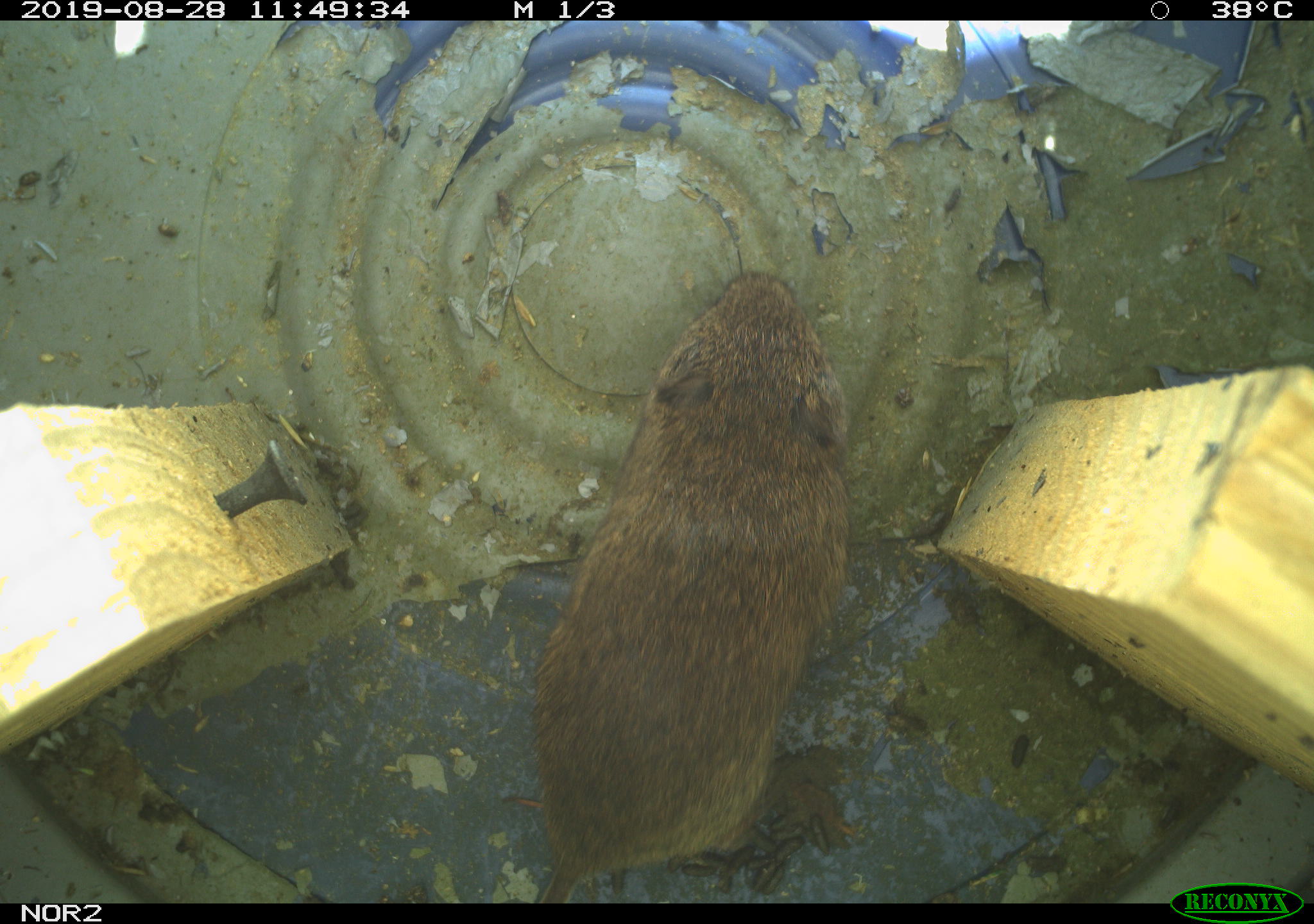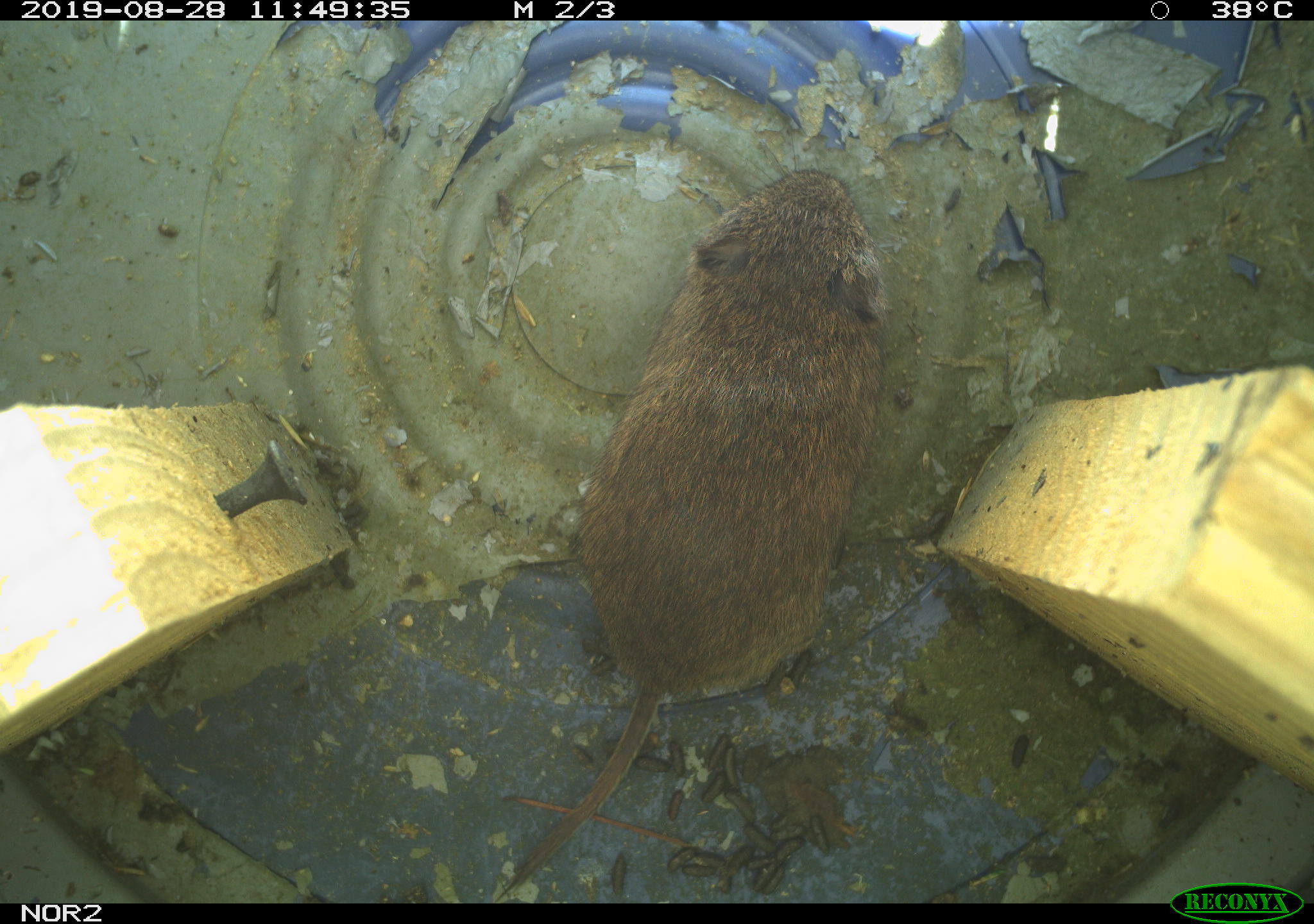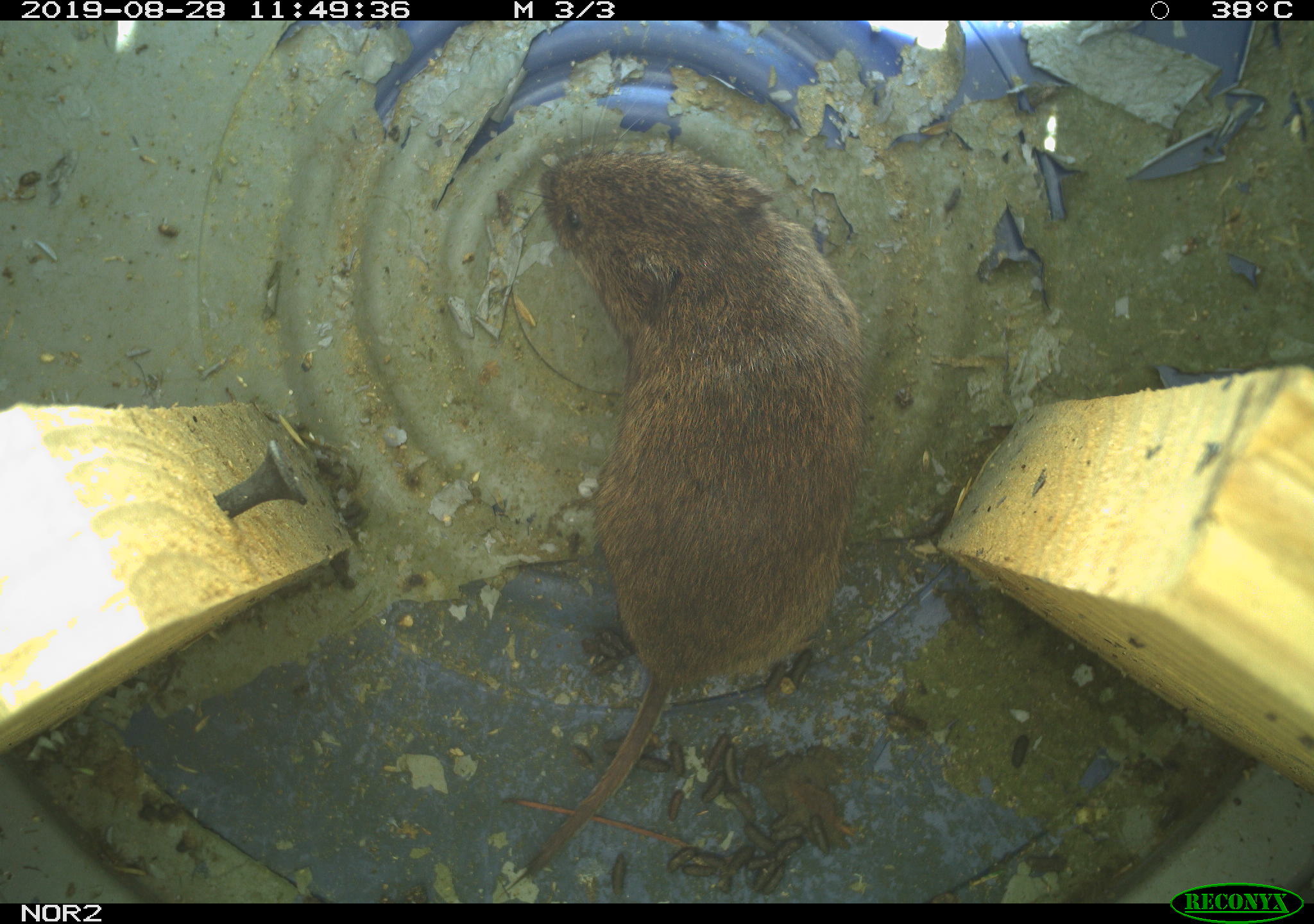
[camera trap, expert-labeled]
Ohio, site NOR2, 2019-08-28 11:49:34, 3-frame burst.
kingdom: Animalia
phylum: Chordata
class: Mammalia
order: Rodentia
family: Cricetidae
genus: Microtus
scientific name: Microtus pennsylvanicus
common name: meadow vole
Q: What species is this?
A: Meadow vole (Microtus pennsylvanicus).